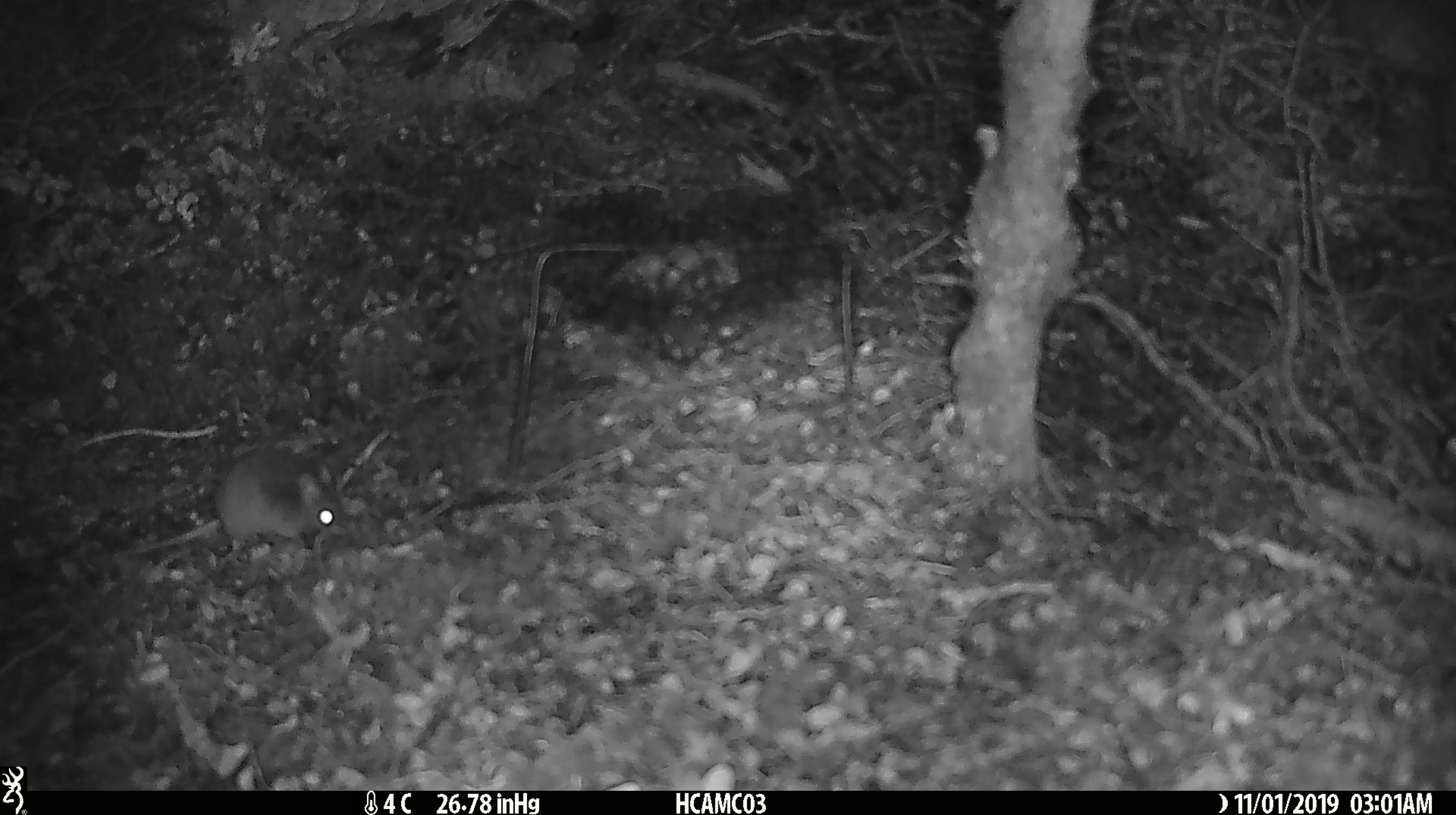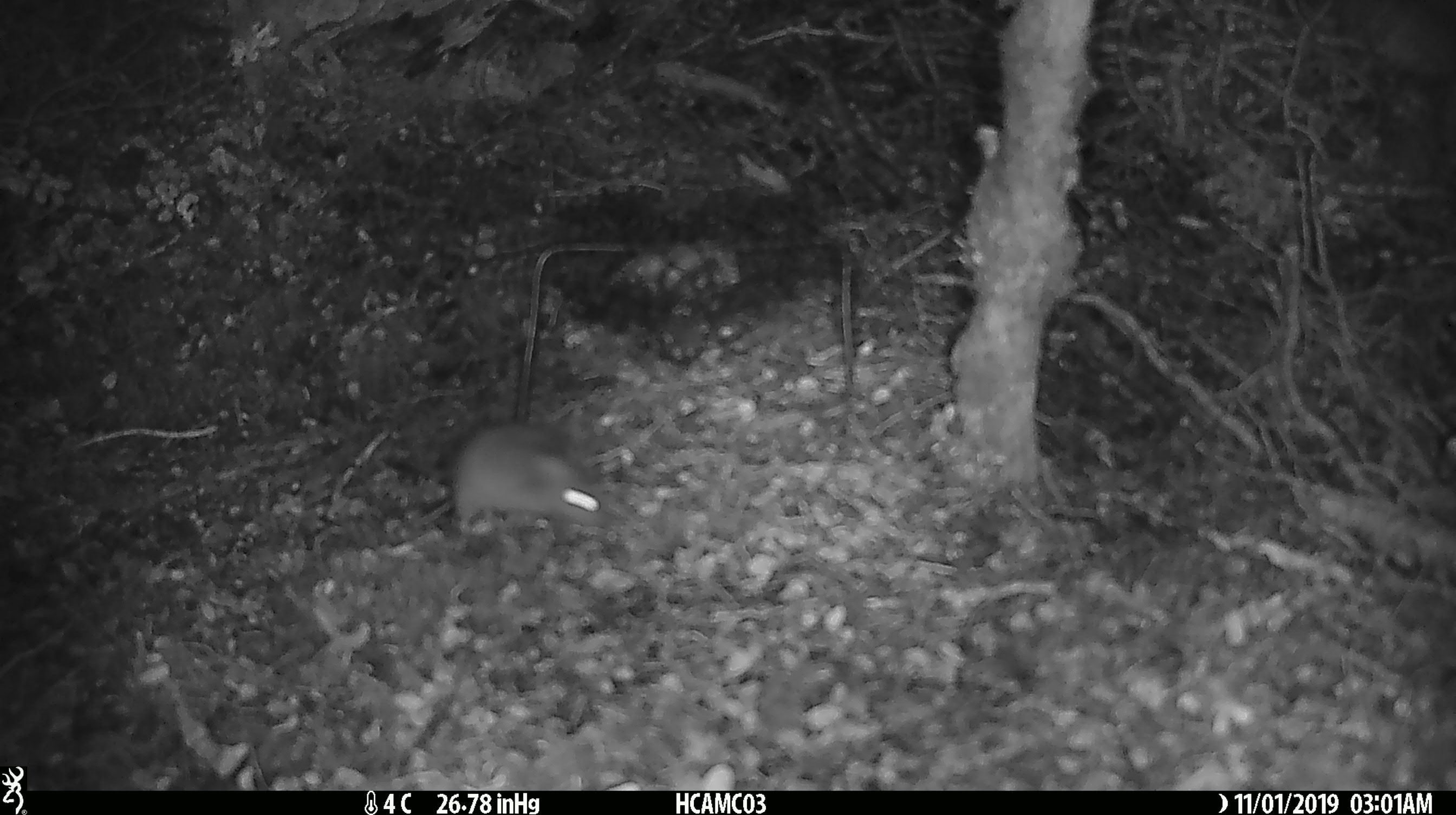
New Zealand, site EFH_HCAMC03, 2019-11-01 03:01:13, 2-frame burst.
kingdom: Animalia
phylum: Chordata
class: Mammalia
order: Rodentia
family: Muridae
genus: Mus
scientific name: Mus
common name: mouse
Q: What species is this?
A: Mouse (Mus).